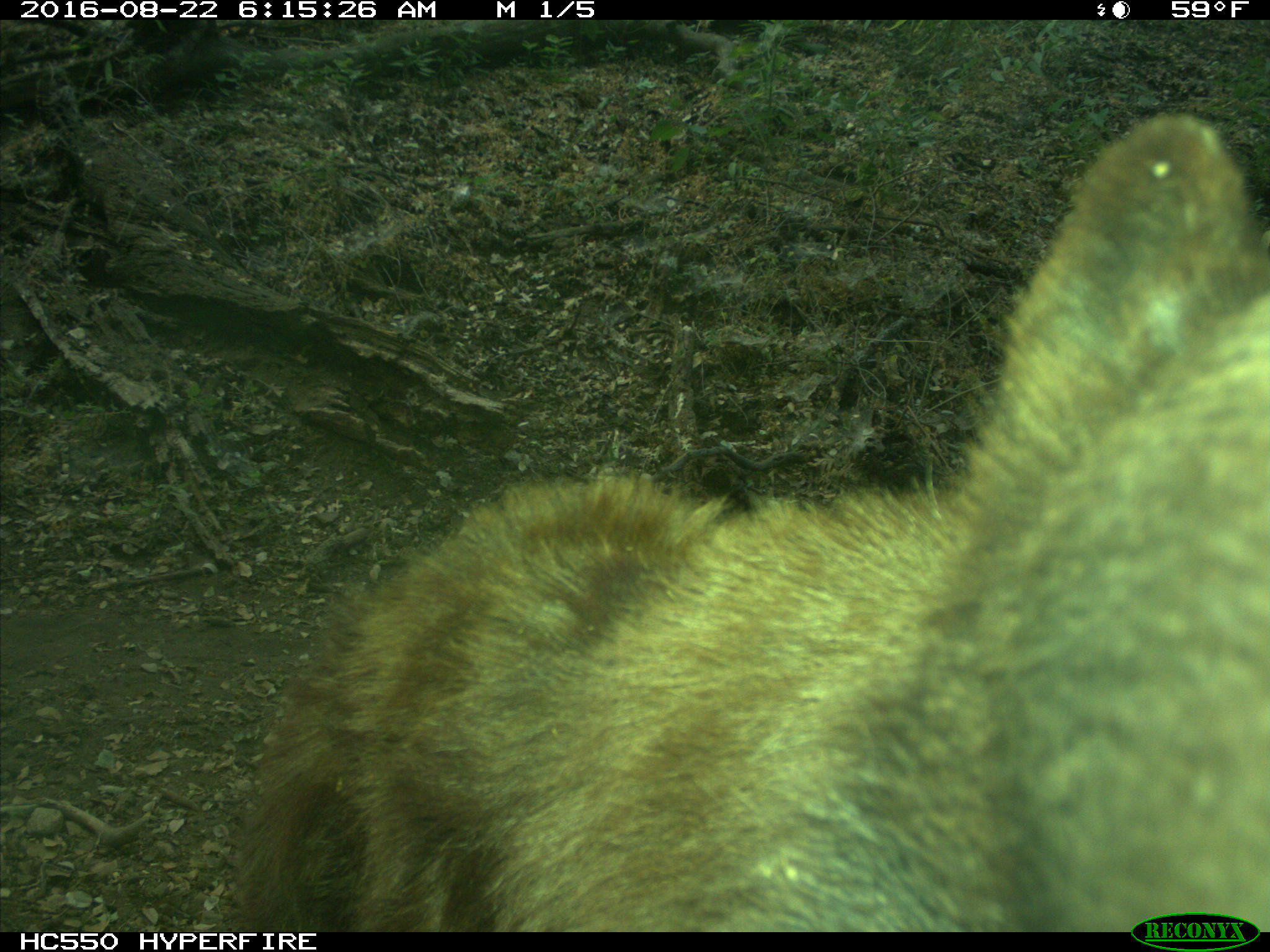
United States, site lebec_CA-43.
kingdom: Animalia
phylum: Chordata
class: Mammalia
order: Carnivora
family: Ursidae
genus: Ursus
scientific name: Ursus americanus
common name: american black bear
Ursus americanus (american black bear).